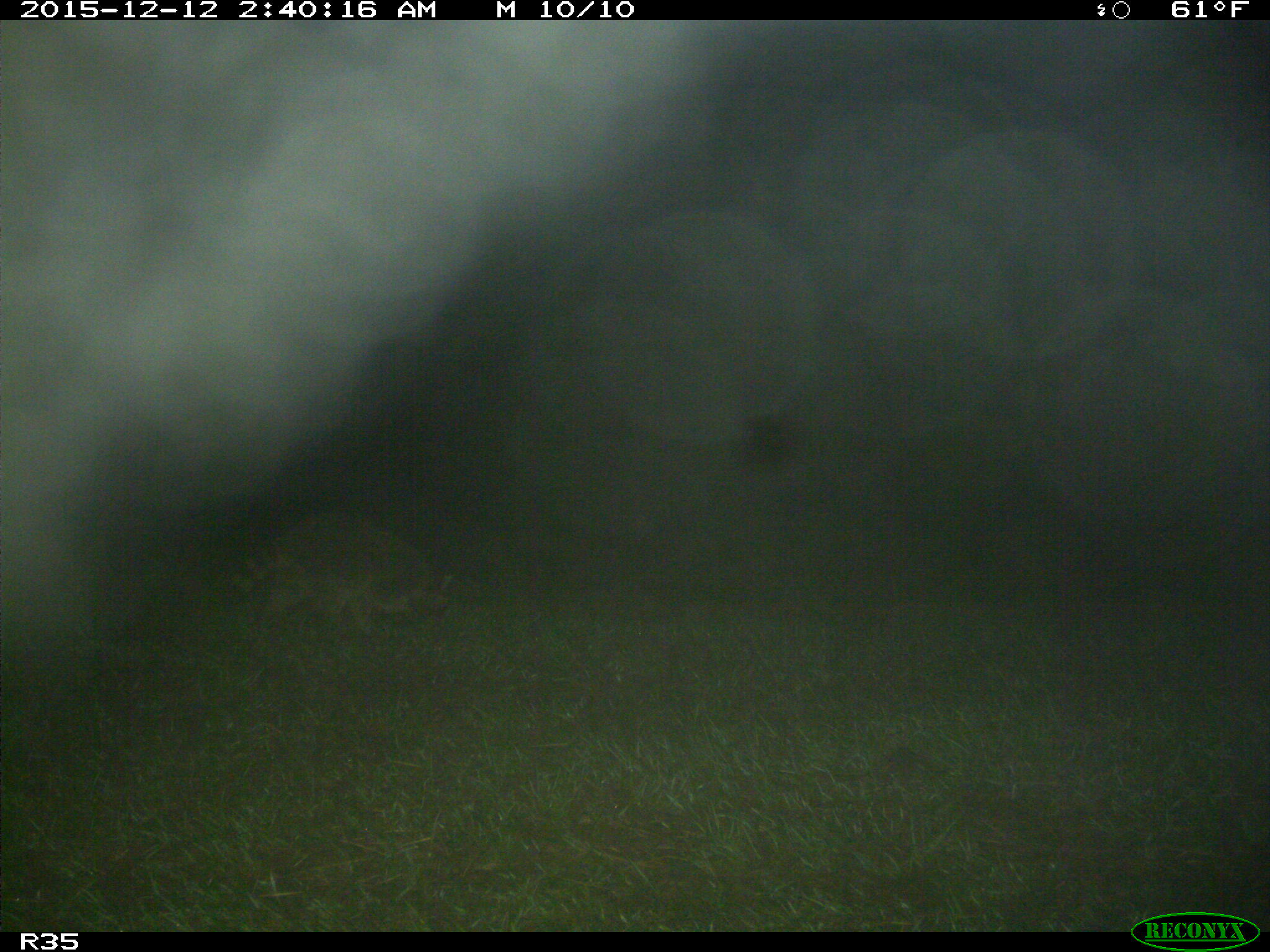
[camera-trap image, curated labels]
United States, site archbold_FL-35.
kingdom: Animalia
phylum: Chordata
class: Mammalia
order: Carnivora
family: Procyonidae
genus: Procyon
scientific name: Procyon lotor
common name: common raccoon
Procyon lotor (common raccoon).